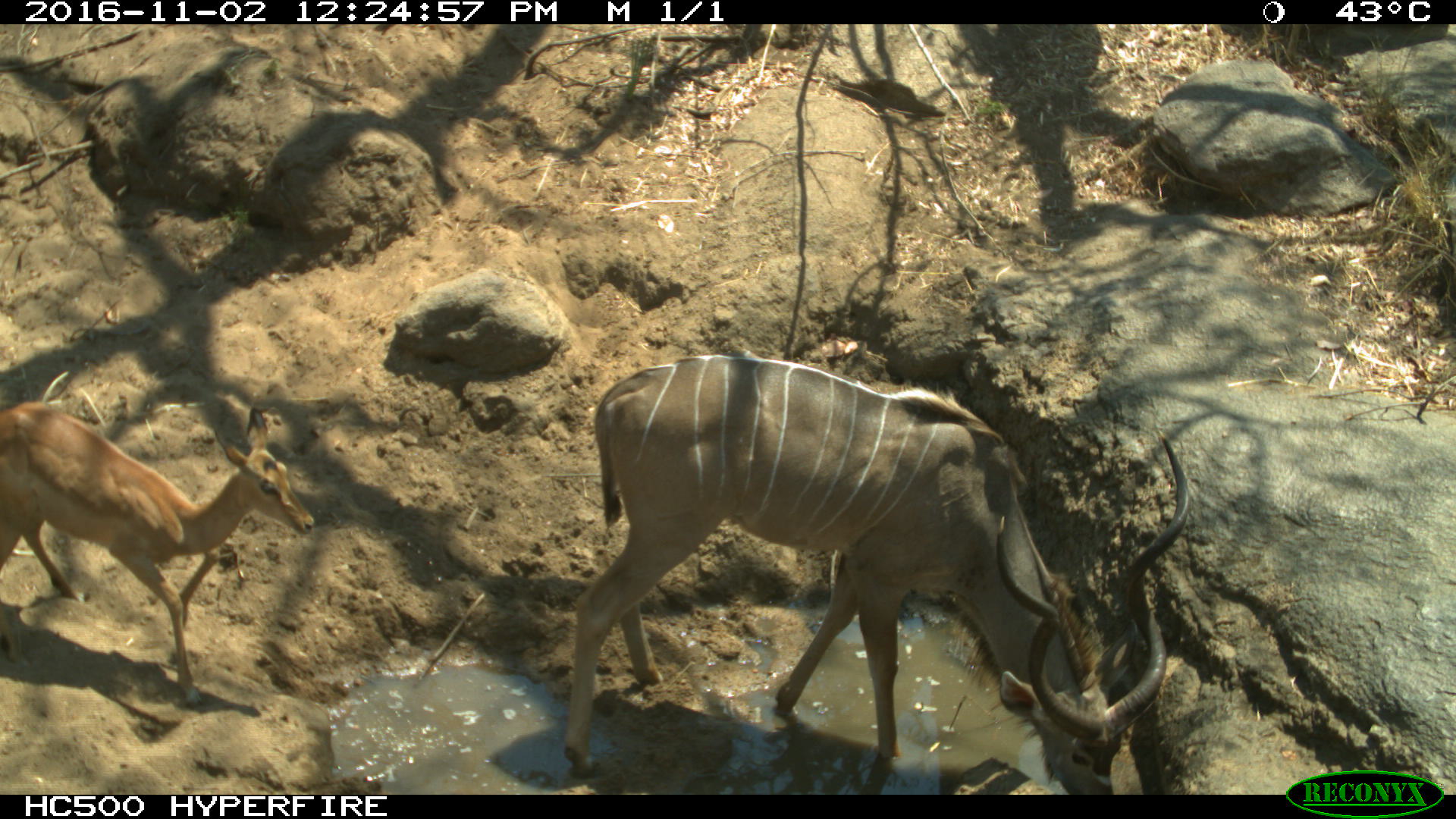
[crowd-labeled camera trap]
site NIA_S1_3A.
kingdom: Animalia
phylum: Chordata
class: Mammalia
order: Artiodactyla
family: Bovidae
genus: Aepyceros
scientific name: Aepyceros melampus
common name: impala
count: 1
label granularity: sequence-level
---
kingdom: Animalia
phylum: Chordata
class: Mammalia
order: Artiodactyla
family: Bovidae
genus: Tragelaphus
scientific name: Tragelaphus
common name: kudu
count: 1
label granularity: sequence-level